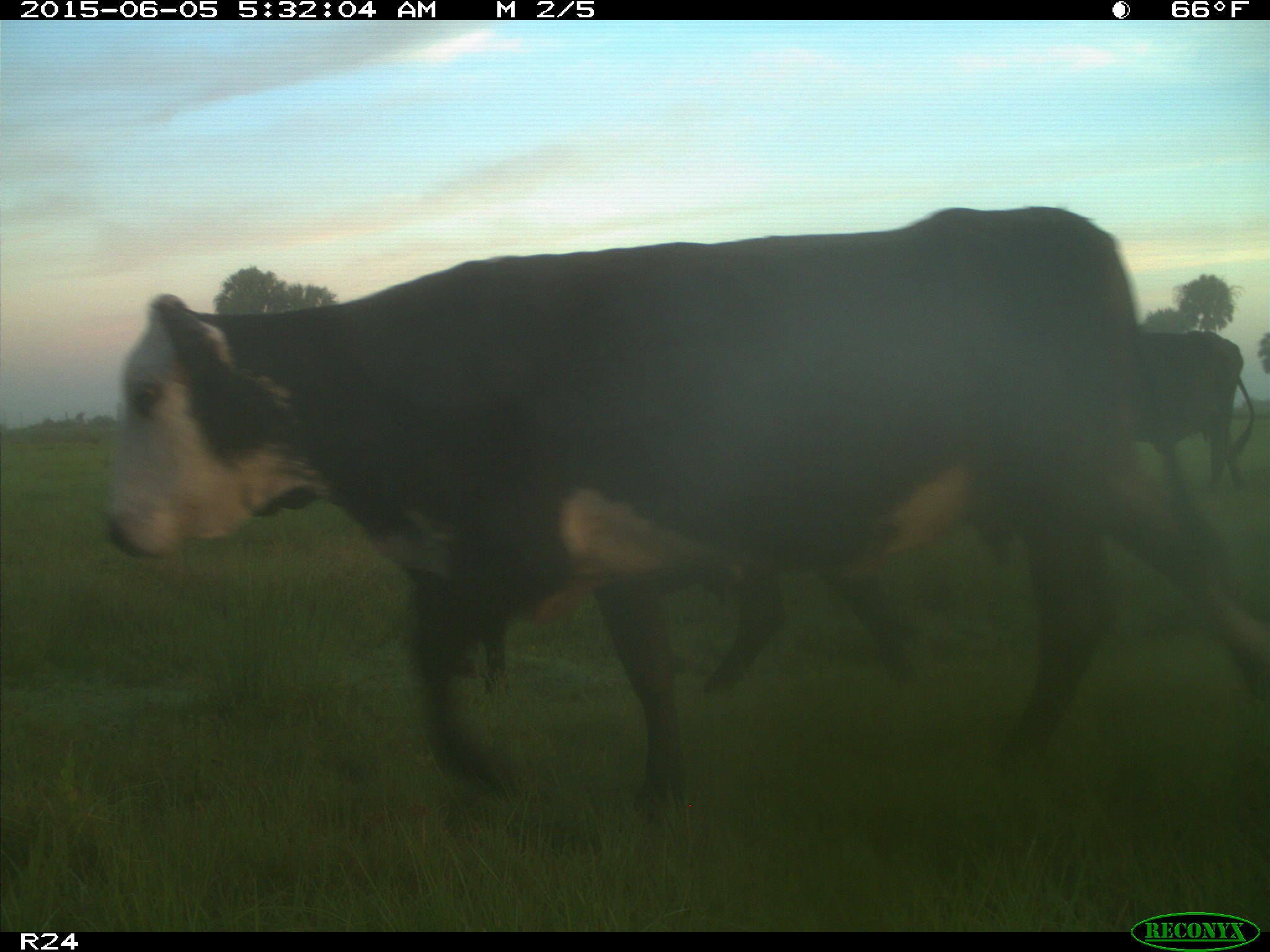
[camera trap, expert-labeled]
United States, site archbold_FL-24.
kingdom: Animalia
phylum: Chordata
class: Mammalia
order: Artiodactyla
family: Bovidae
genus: Bos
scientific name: Bos taurus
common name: domestic cow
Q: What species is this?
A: Bos taurus (domestic cow).